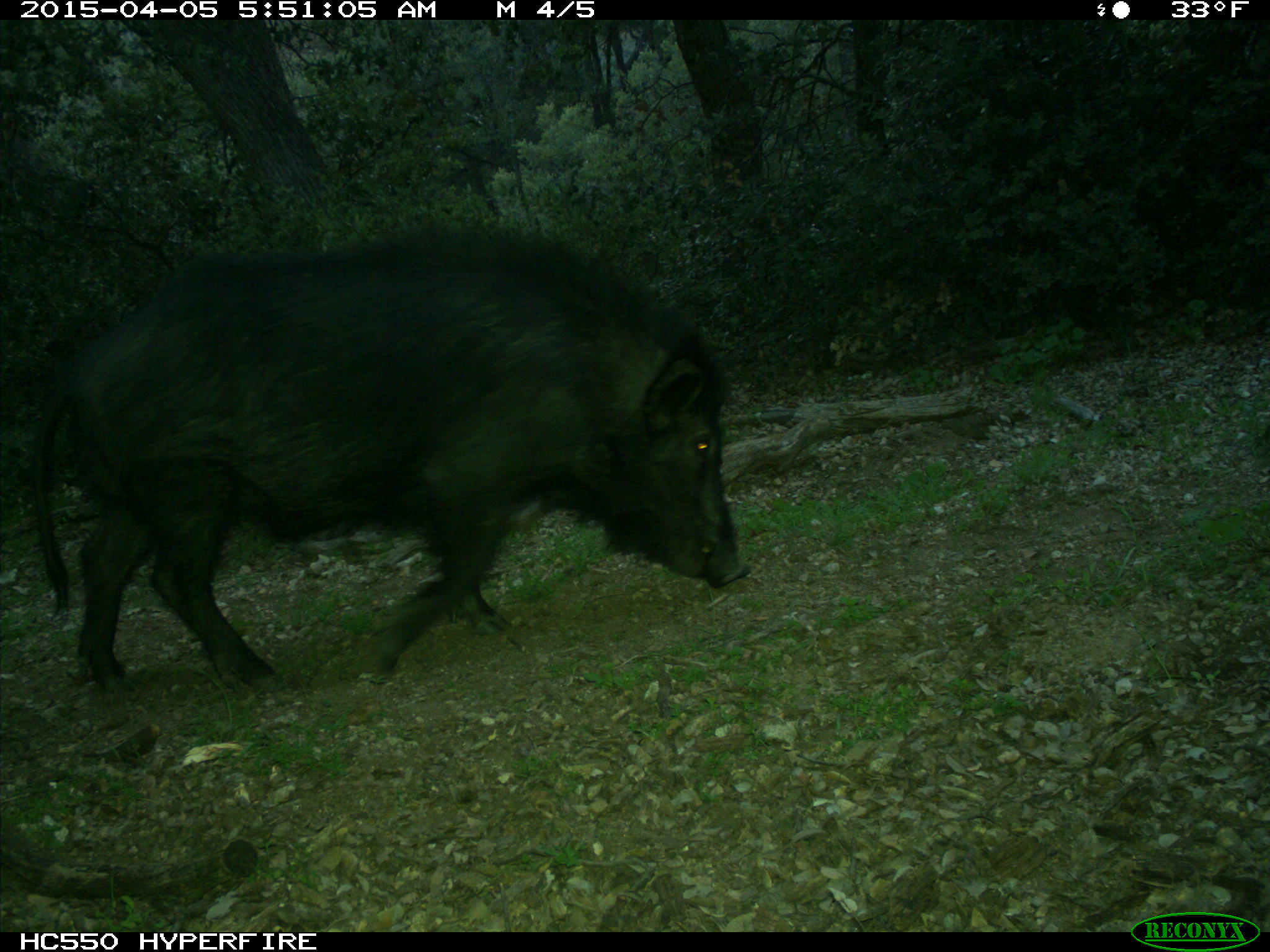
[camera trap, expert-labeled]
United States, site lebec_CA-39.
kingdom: Animalia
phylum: Chordata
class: Mammalia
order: Artiodactyla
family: Suidae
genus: Sus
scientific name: Sus scrofa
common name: wild boar